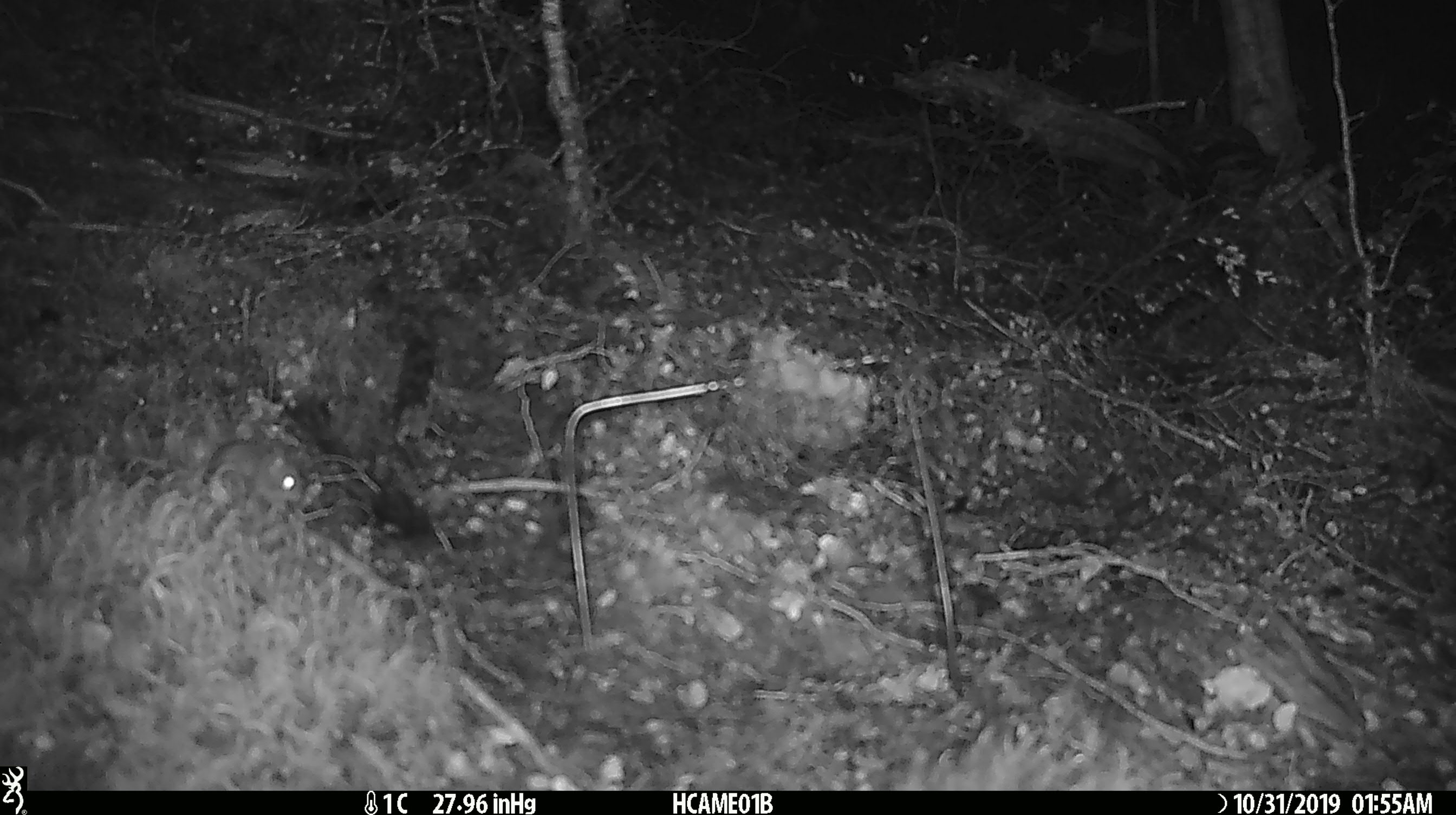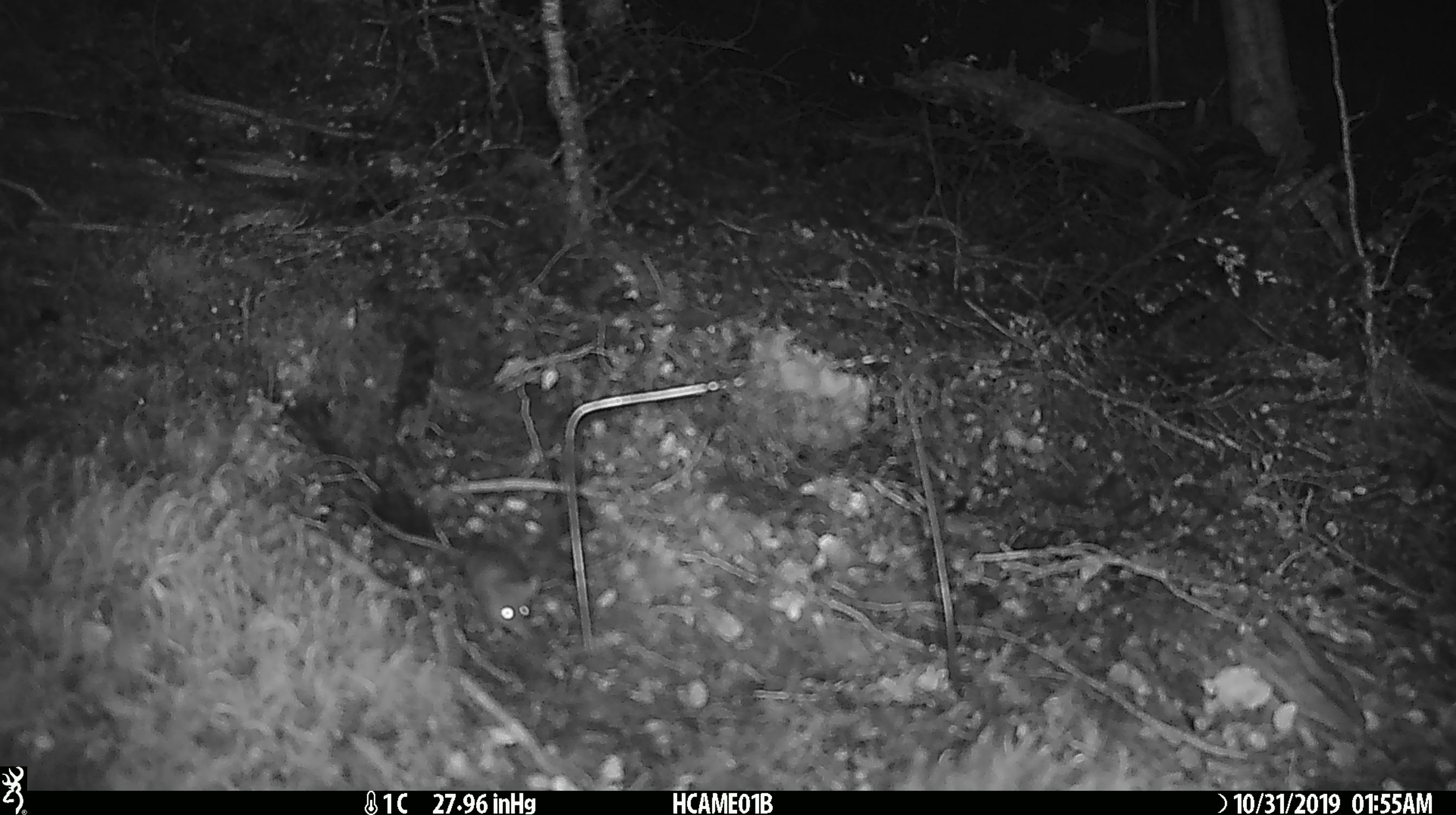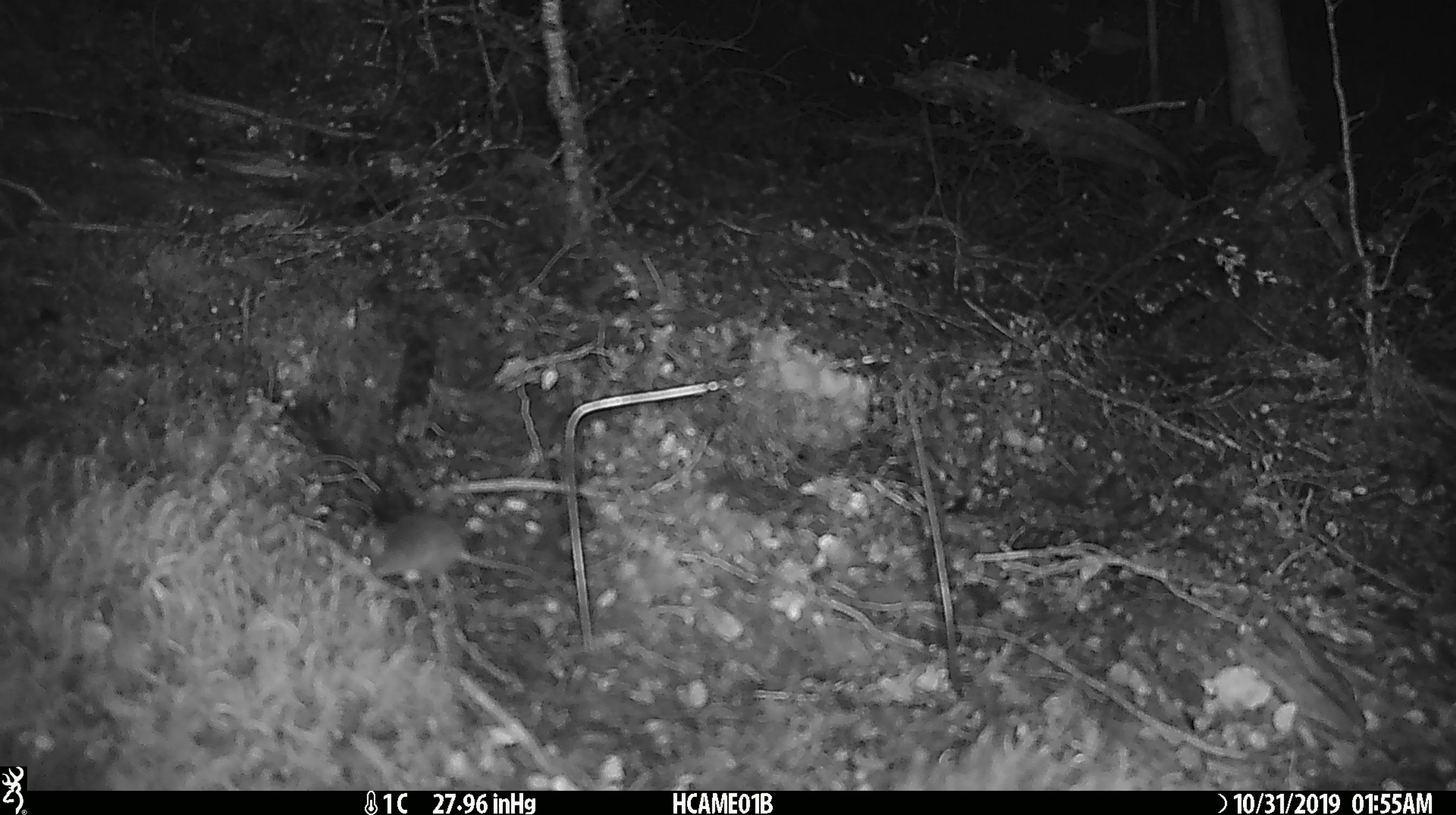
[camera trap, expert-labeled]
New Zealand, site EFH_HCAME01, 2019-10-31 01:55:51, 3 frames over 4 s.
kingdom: Animalia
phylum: Chordata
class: Mammalia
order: Rodentia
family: Muridae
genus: Mus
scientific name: Mus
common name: mouse